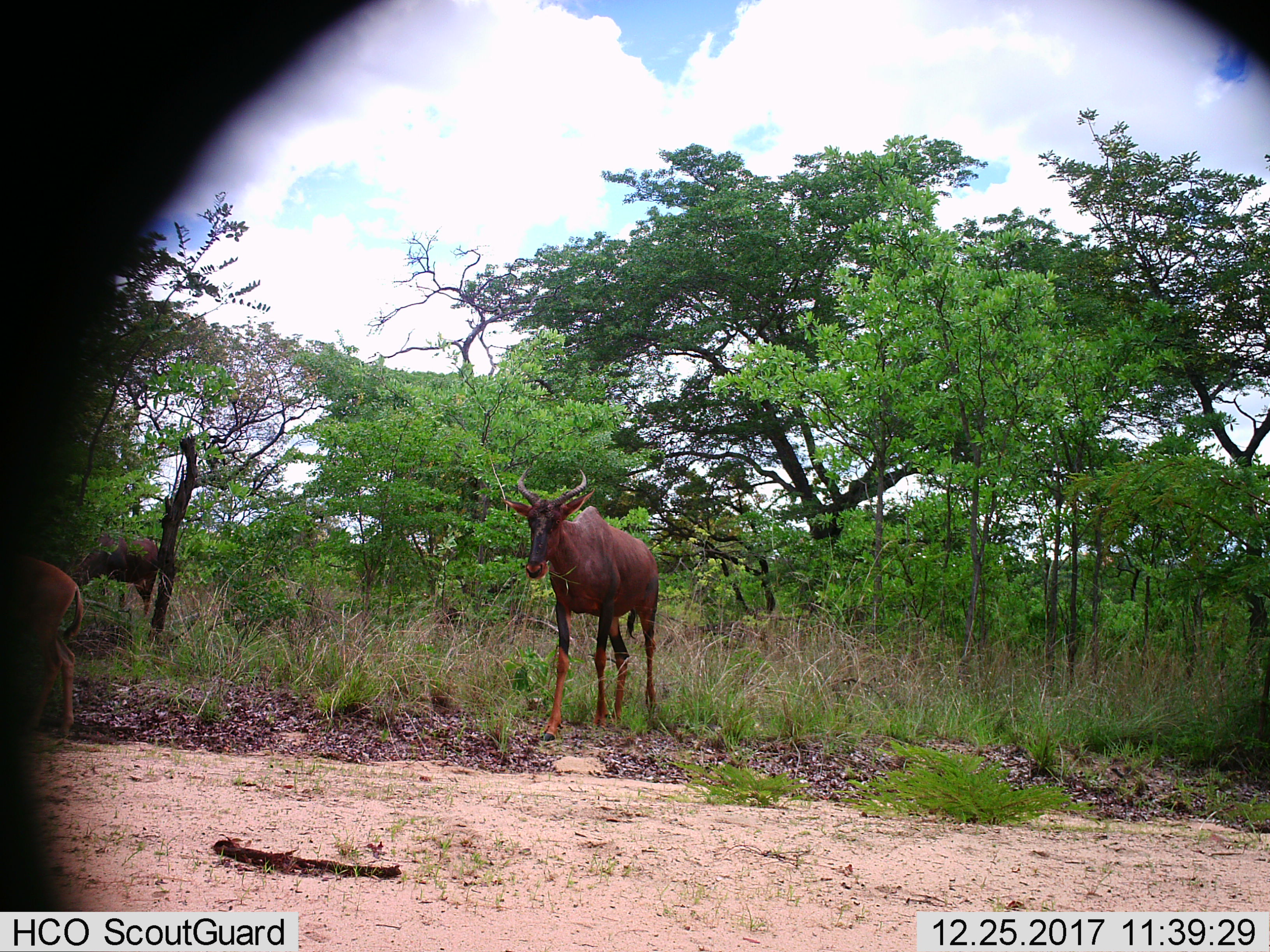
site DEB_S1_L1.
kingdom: Animalia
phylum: Chordata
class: Mammalia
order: Artiodactyla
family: Bovidae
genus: Damaliscus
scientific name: Damaliscus lunatus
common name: tsessebe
Tsessebe (Damaliscus lunatus), count 3. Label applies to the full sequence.